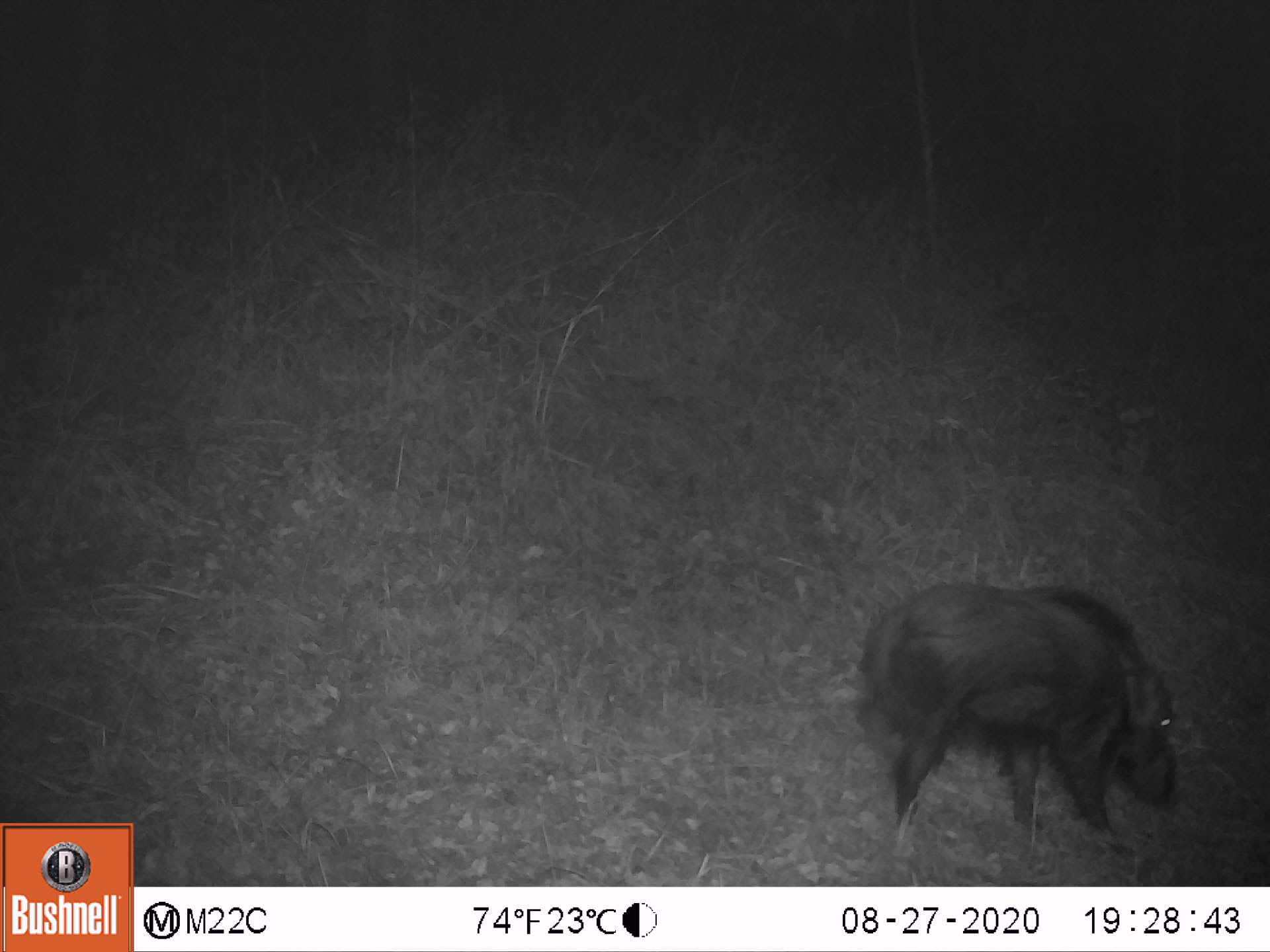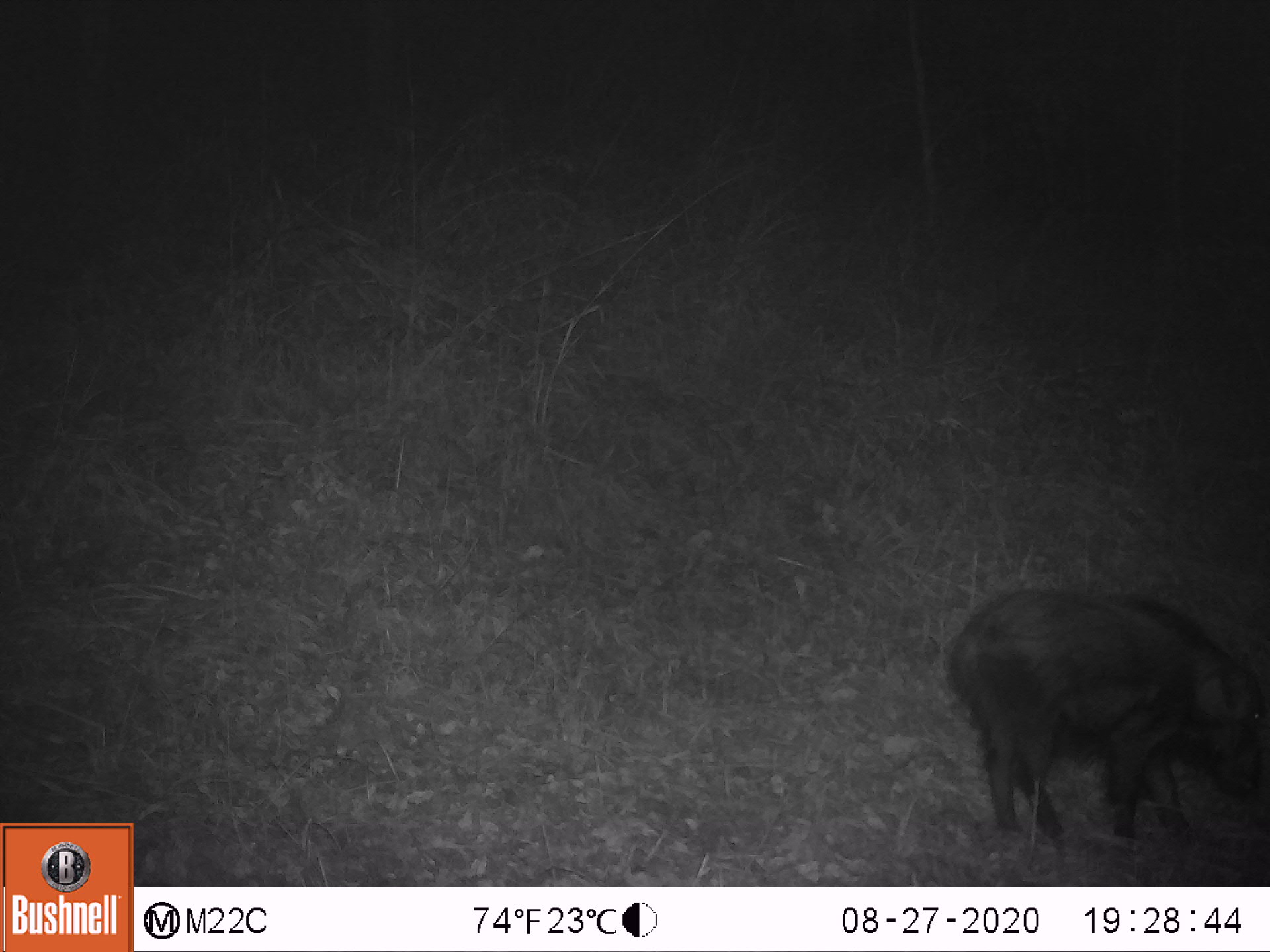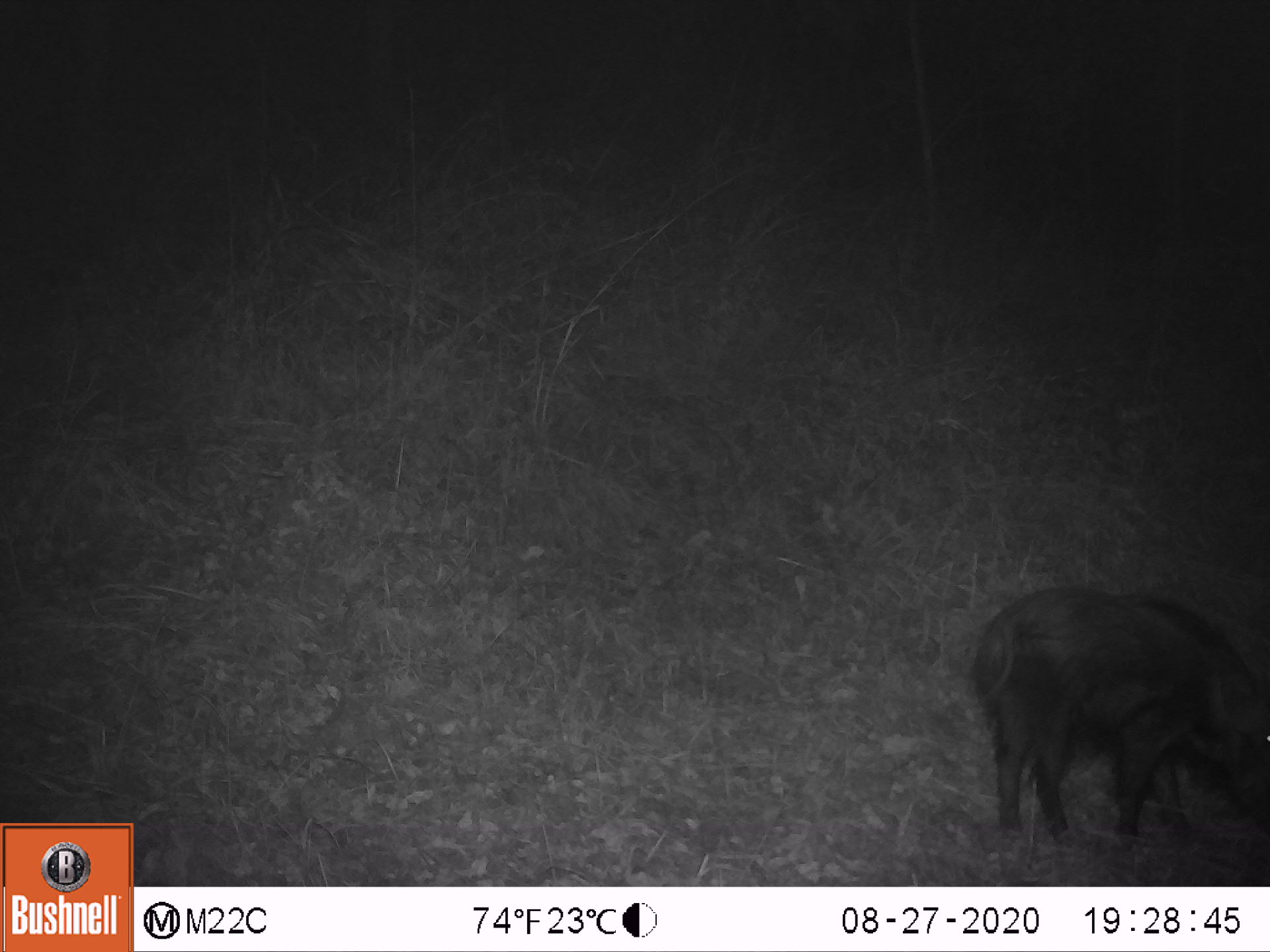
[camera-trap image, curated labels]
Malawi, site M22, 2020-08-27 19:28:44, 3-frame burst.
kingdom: Animalia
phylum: Chordata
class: Mammalia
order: Artiodactyla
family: Suidae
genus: Potamochoerus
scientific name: Potamochoerus larvatus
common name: bushpig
Bushpig (Potamochoerus larvatus), count 1.